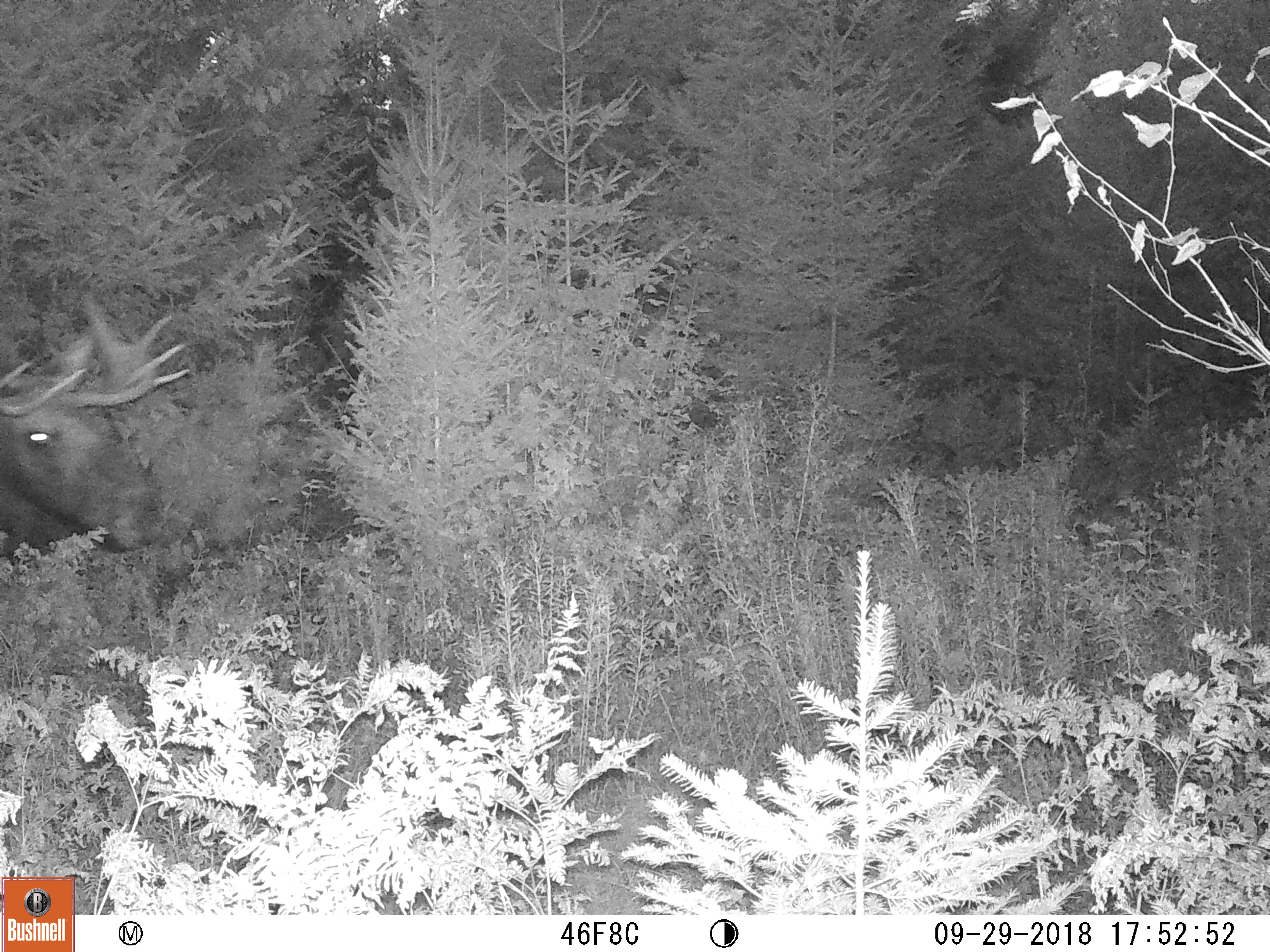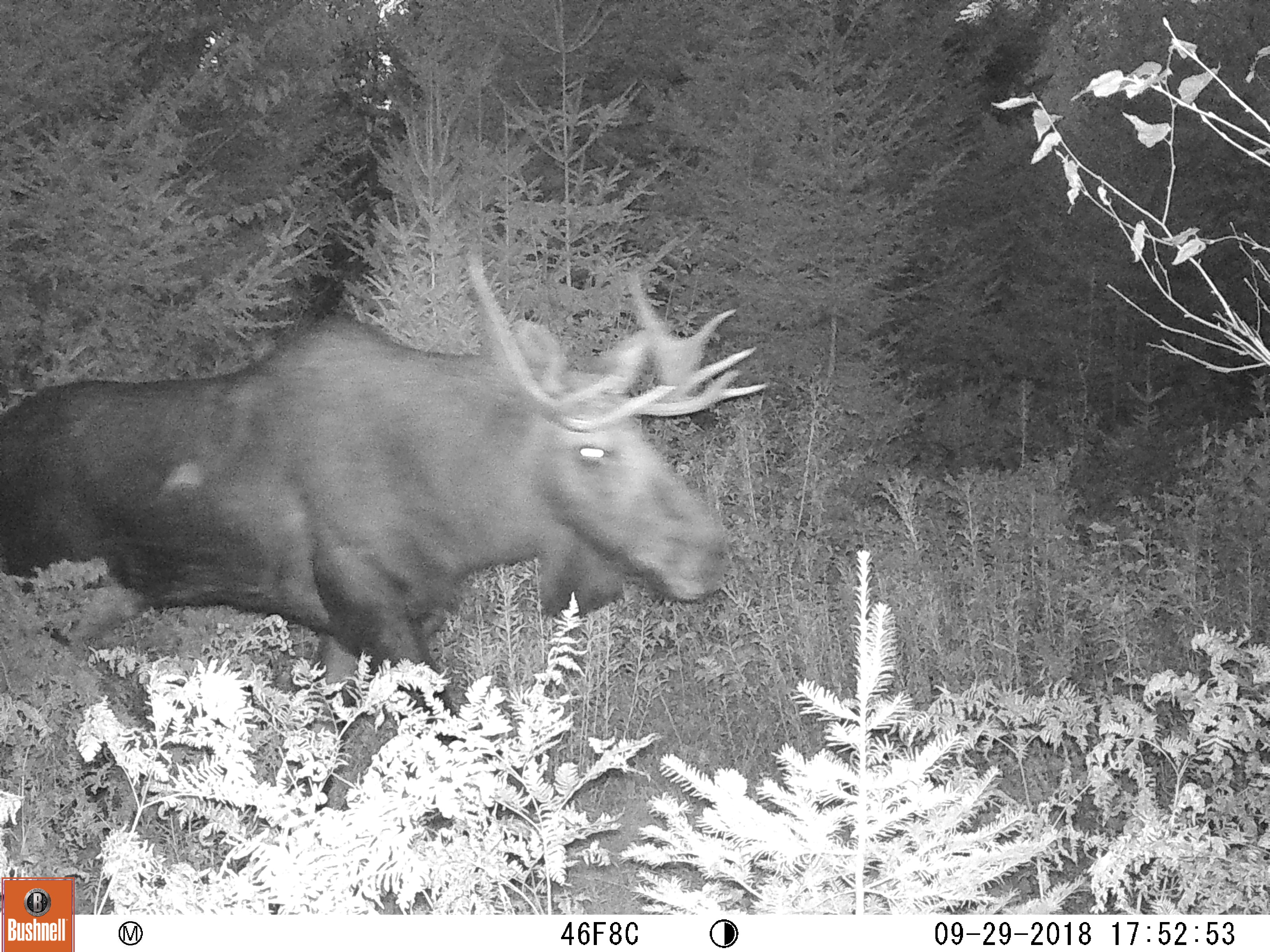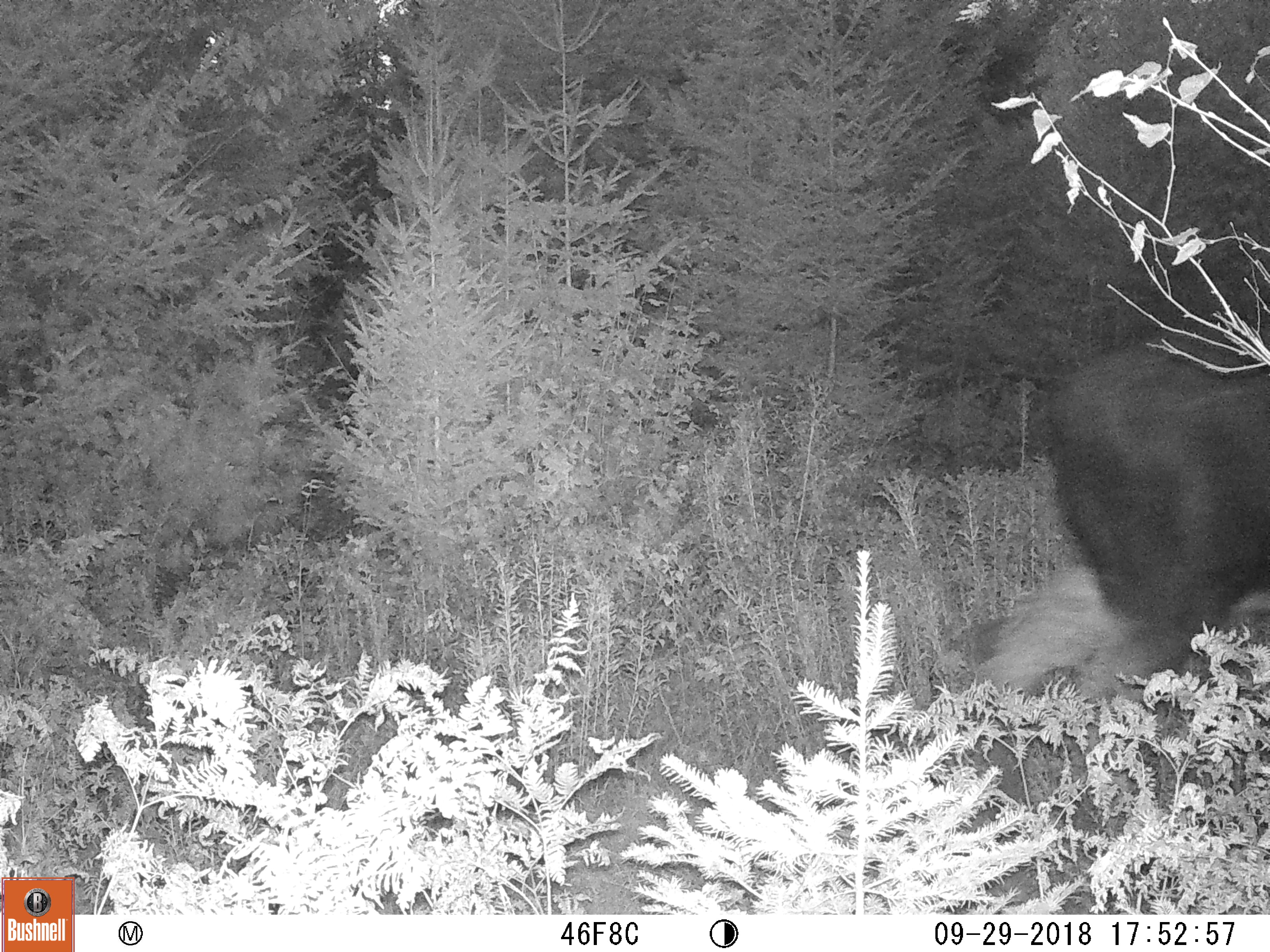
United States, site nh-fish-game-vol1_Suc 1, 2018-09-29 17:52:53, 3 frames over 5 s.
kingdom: Animalia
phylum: Chordata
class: Mammalia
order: Artiodactyla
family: Cervidae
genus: Alces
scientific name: Alces alces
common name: moose